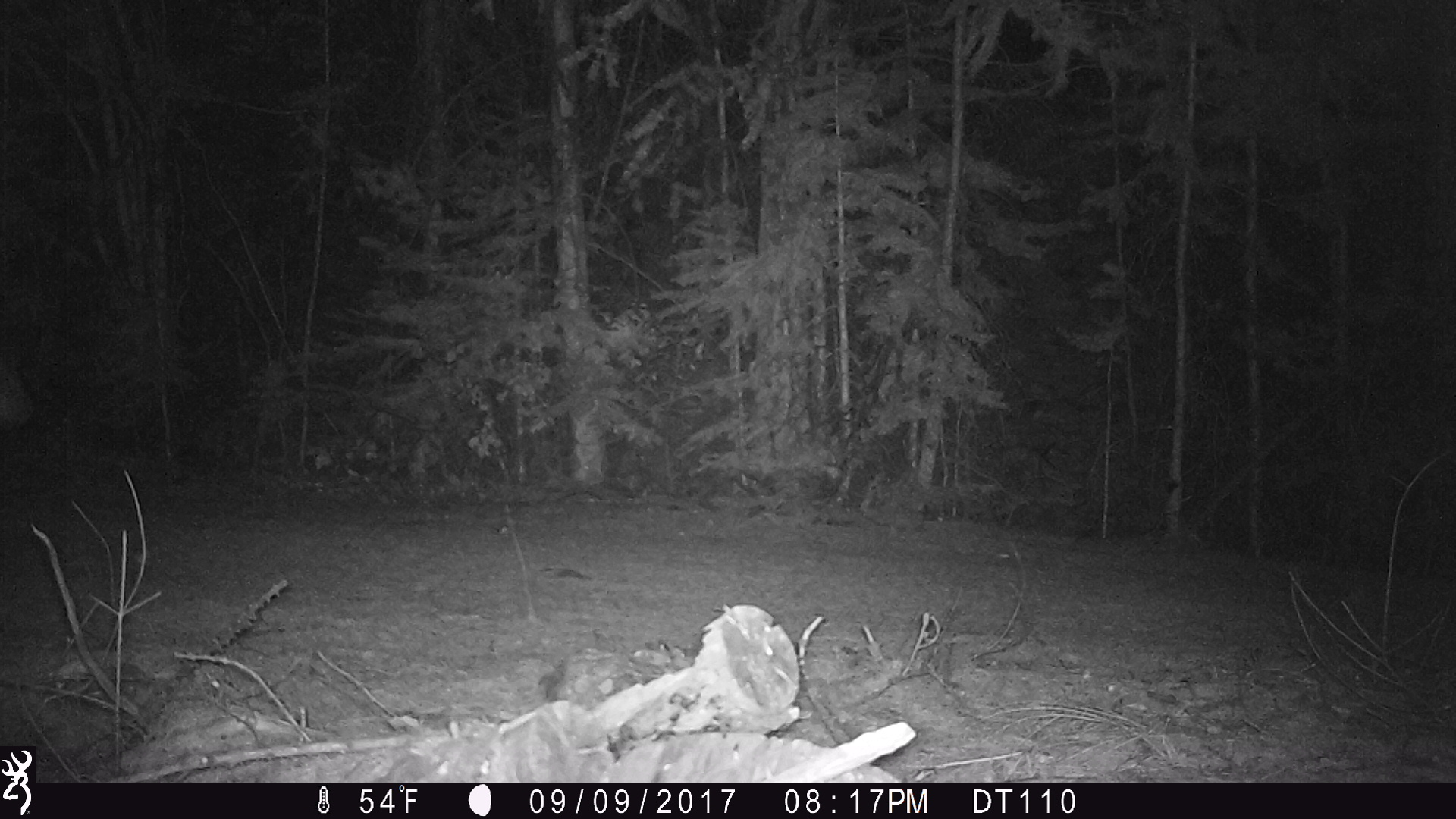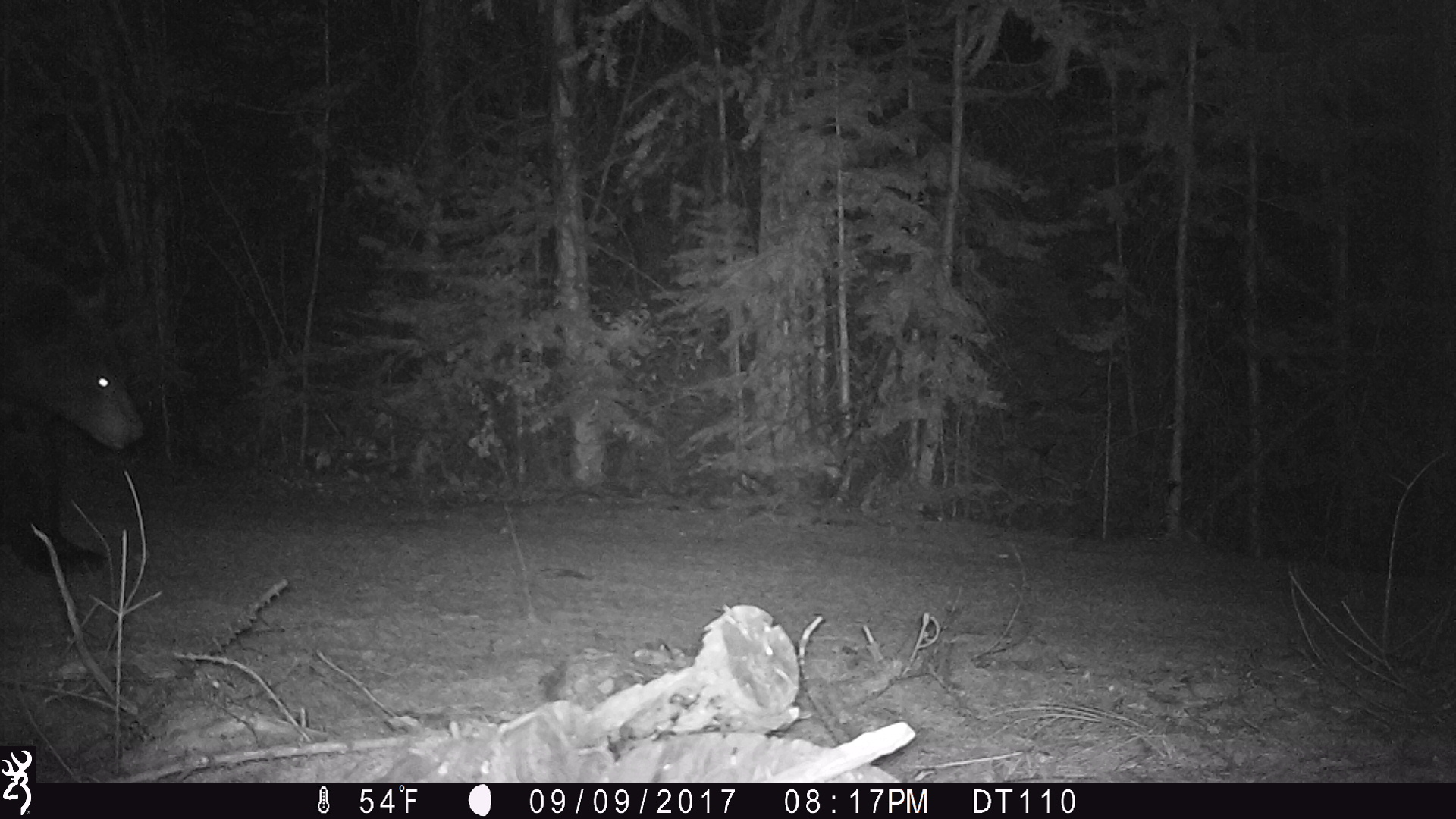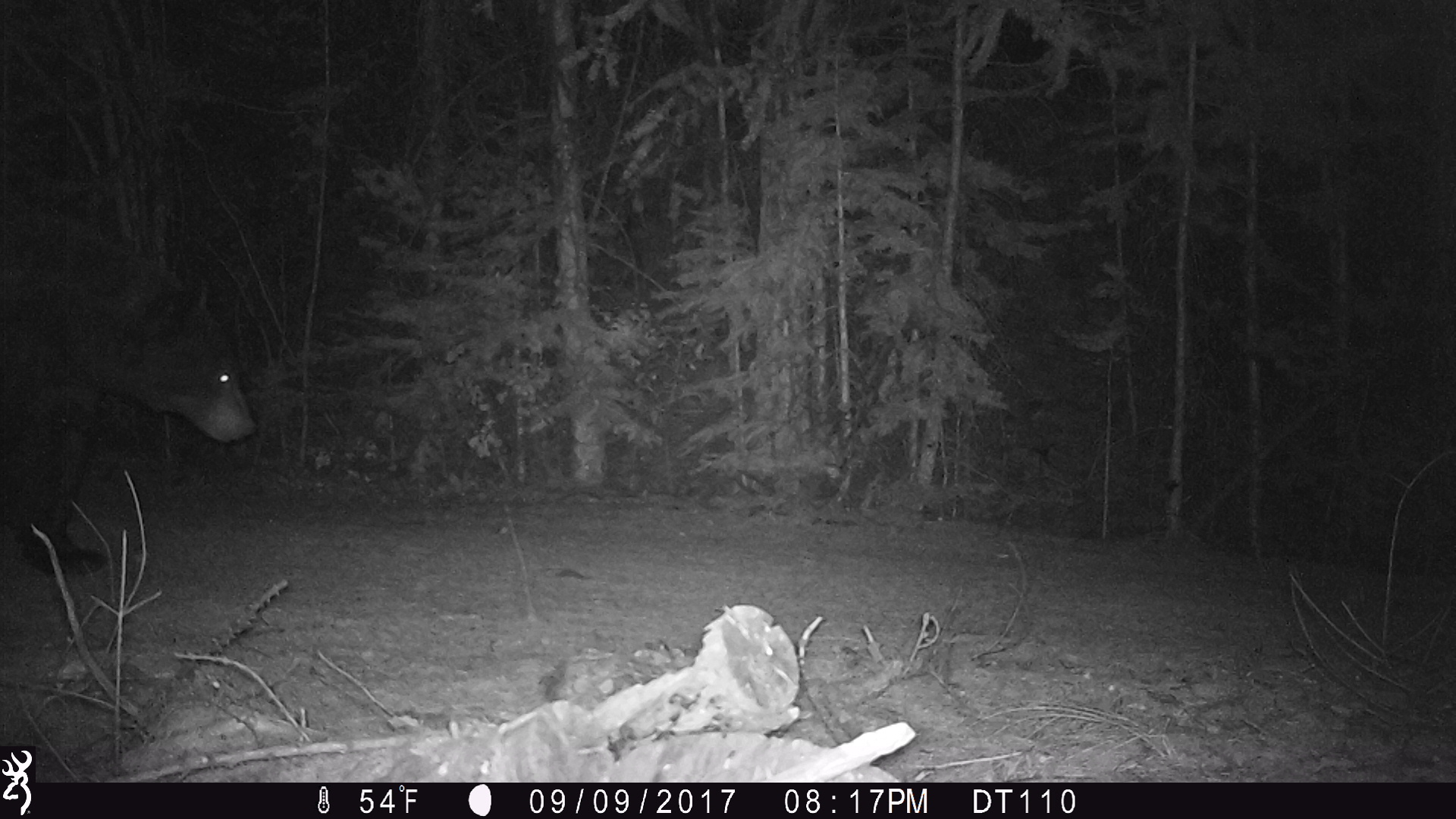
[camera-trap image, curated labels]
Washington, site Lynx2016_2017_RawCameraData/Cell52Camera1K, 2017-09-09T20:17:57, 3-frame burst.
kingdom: Animalia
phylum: Chordata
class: Mammalia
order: Carnivora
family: Ursidae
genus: Ursus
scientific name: Ursus americanus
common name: american black bear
Ursus americanus (american black bear). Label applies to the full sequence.